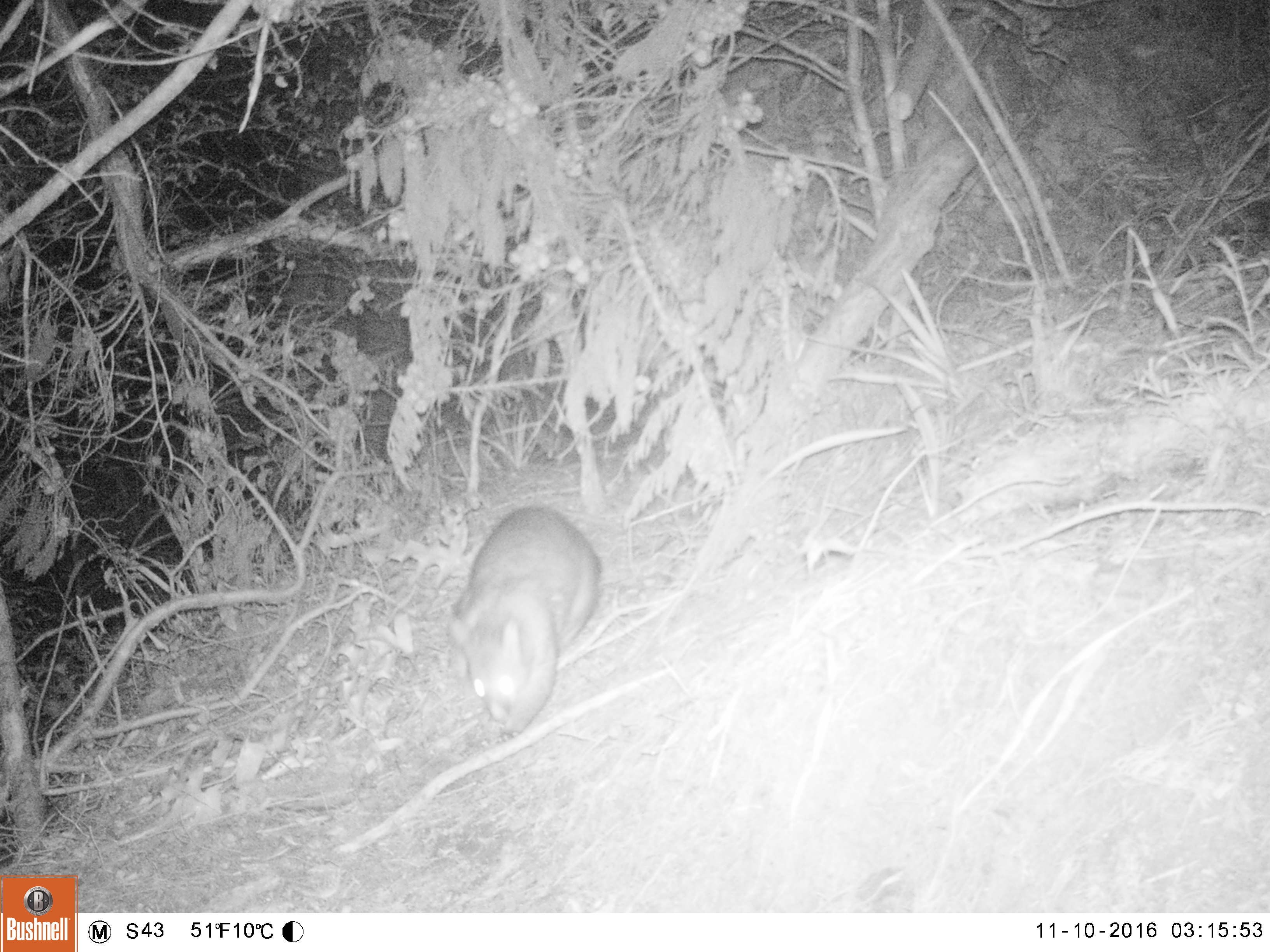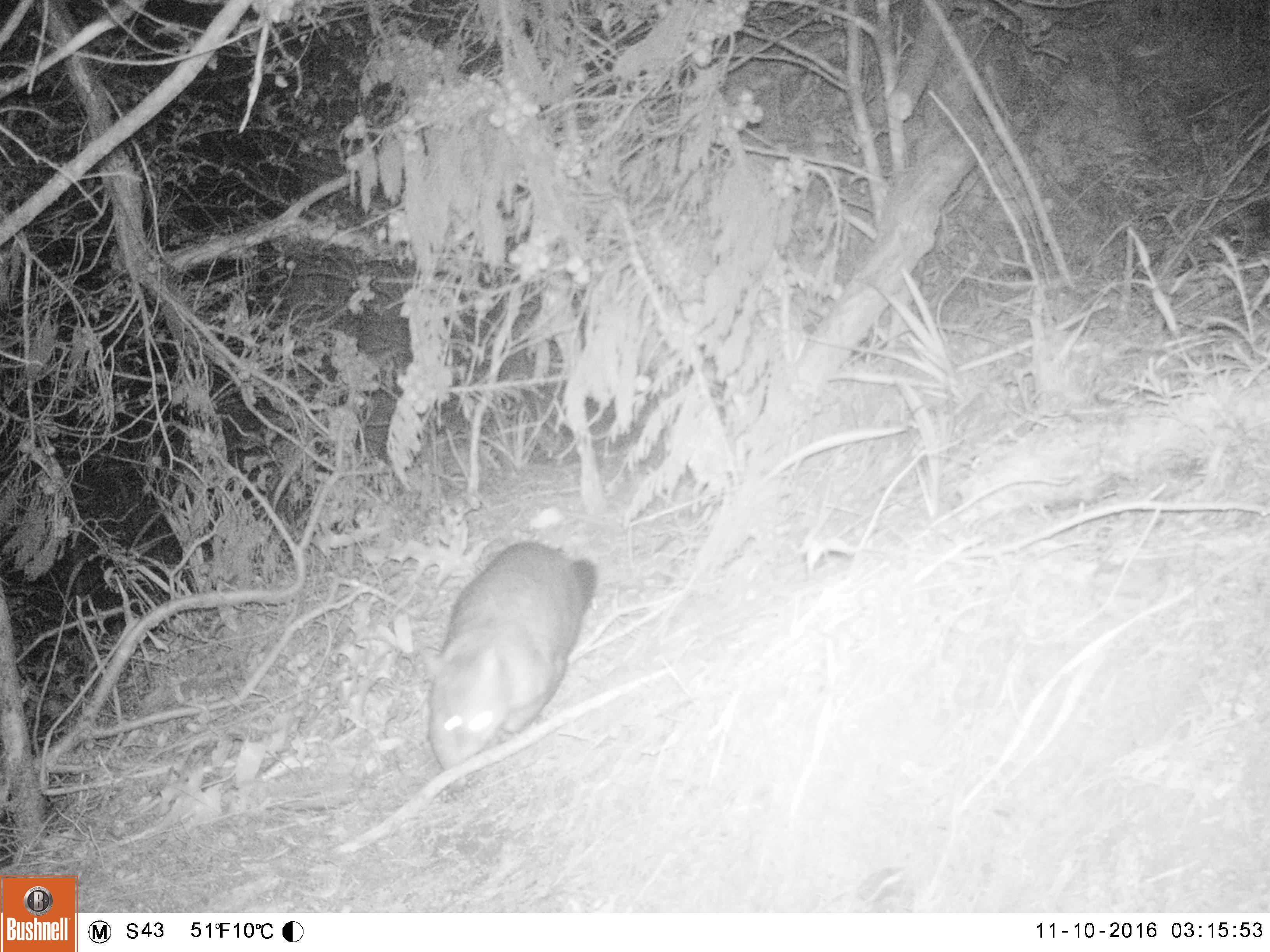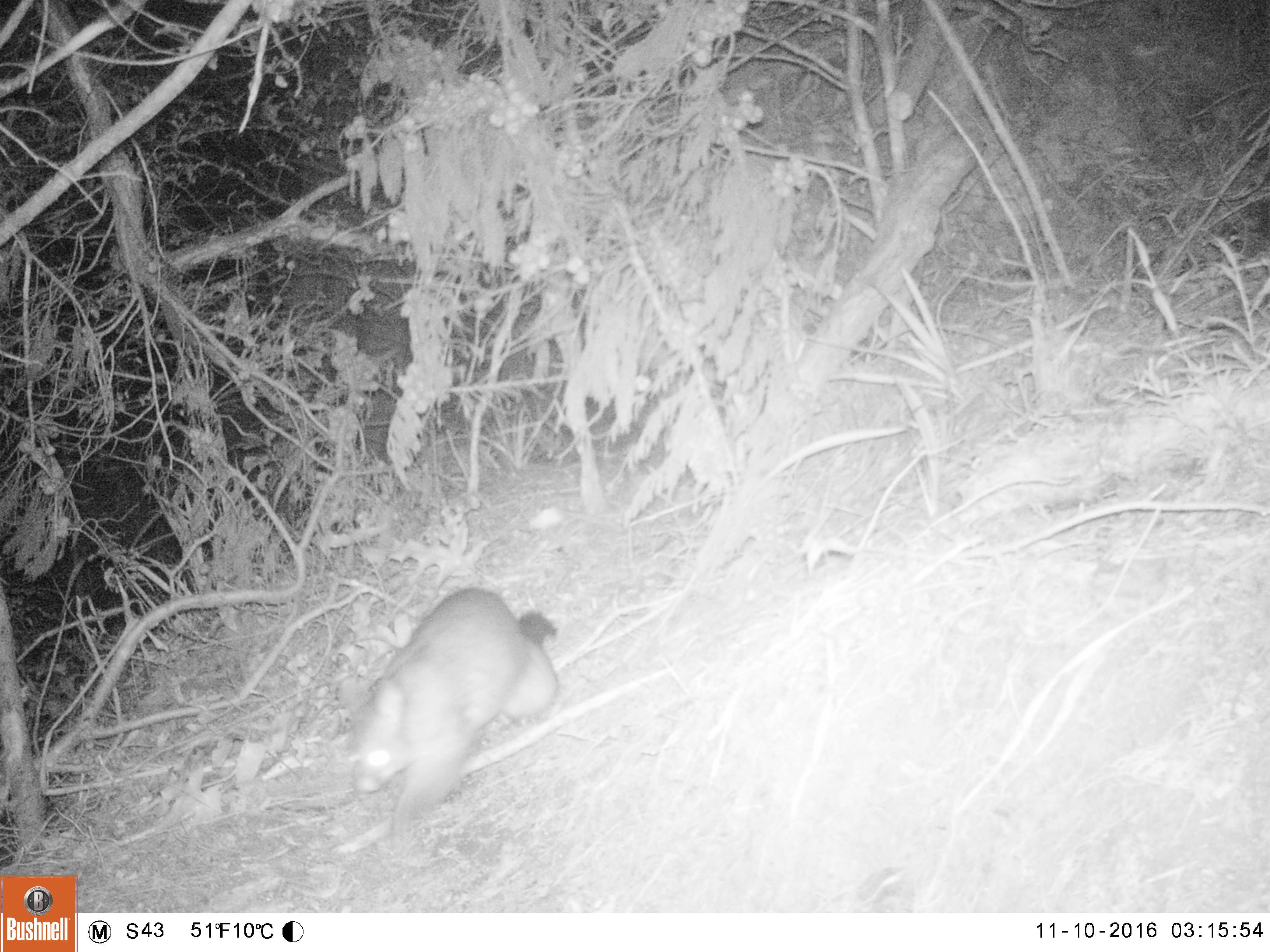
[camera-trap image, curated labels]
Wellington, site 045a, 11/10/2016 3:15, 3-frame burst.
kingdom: Animalia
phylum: Chordata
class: Mammalia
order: Didelphimorphia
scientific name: Didelphimorphia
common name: possum